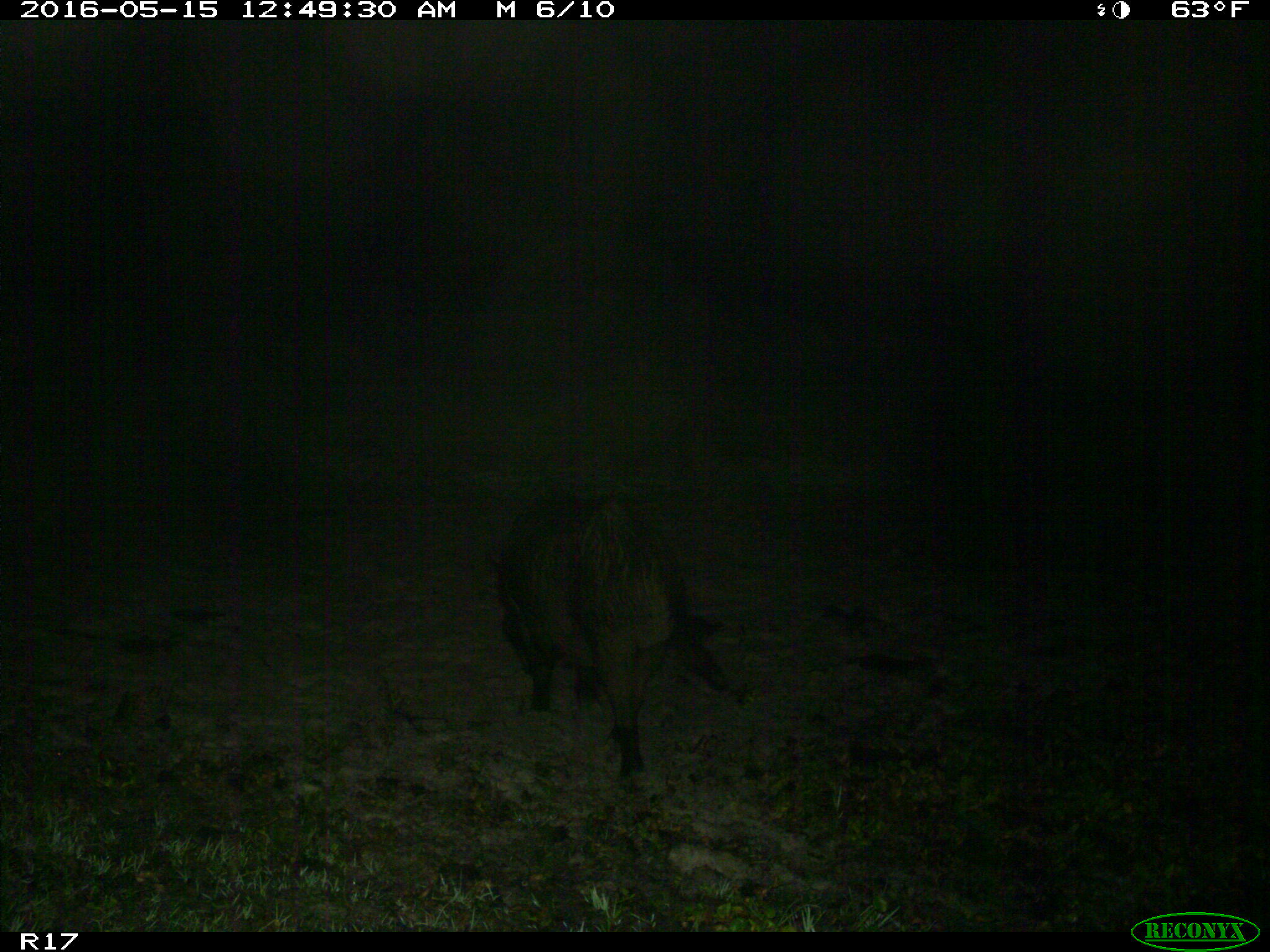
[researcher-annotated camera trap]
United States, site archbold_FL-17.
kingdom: Animalia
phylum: Chordata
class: Mammalia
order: Artiodactyla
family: Suidae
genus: Sus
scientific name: Sus scrofa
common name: wild boar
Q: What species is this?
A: Sus scrofa (wild boar).